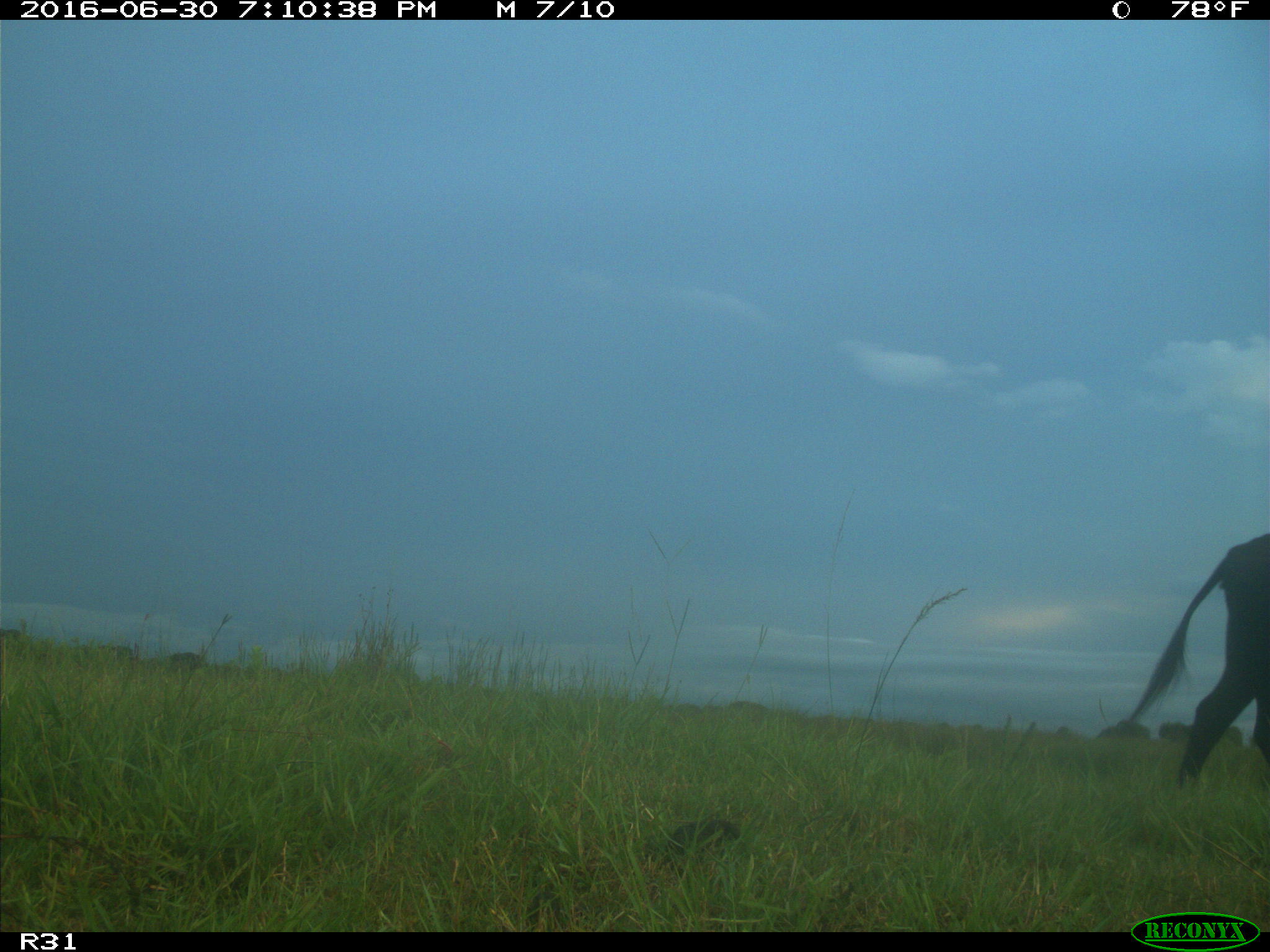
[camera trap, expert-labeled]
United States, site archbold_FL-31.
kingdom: Animalia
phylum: Chordata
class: Mammalia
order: Artiodactyla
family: Bovidae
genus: Bos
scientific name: Bos taurus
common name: domestic cow